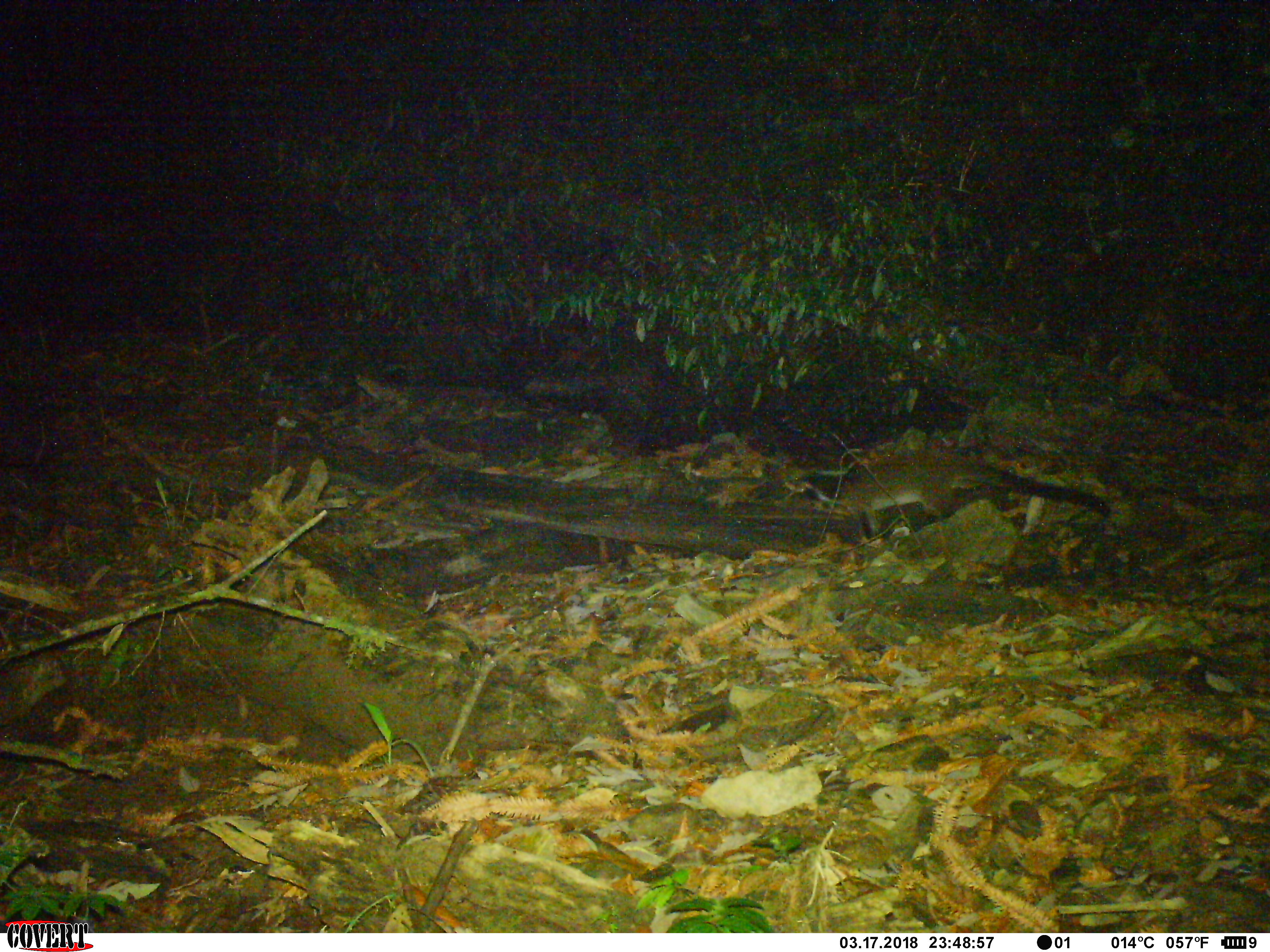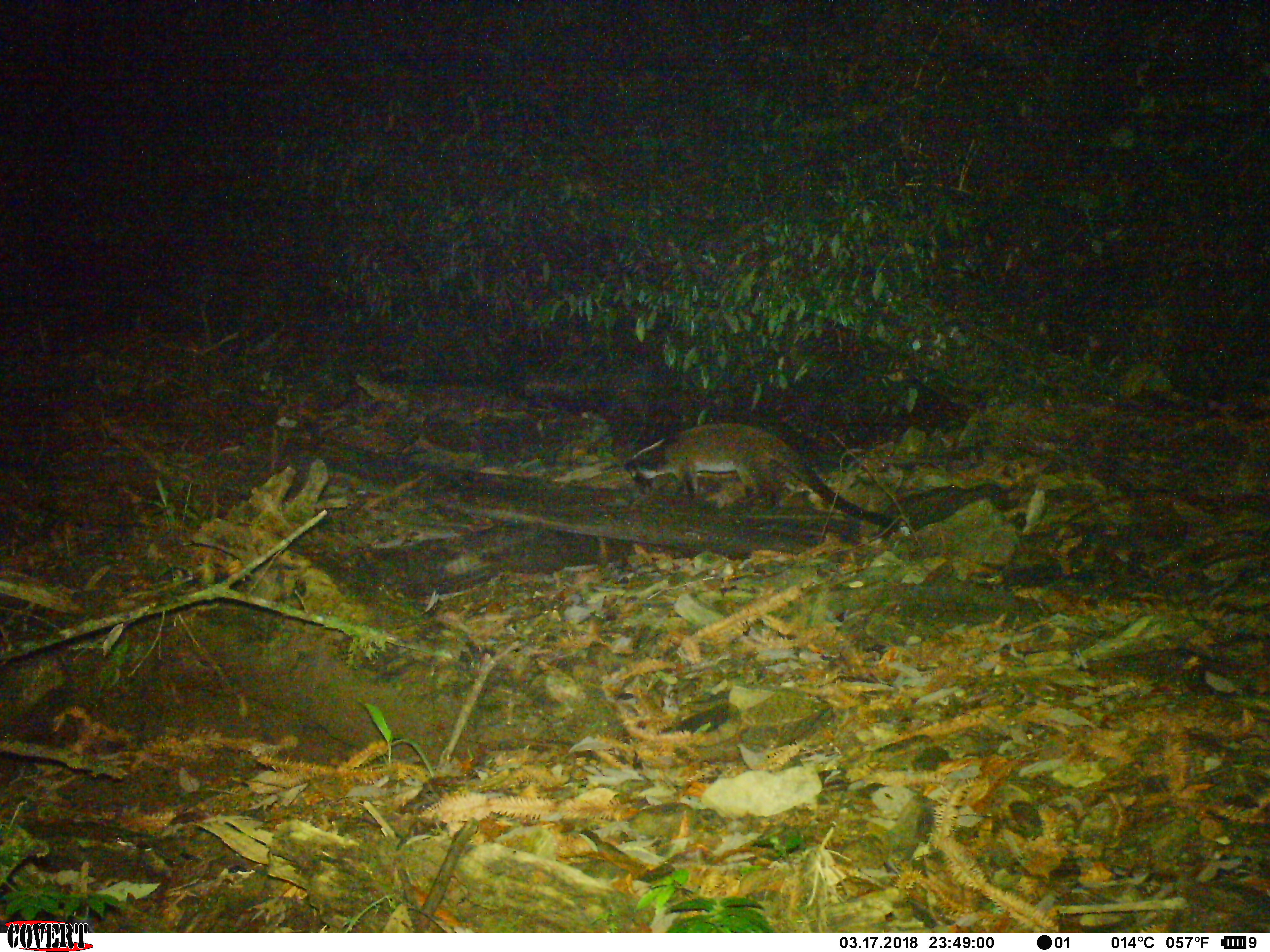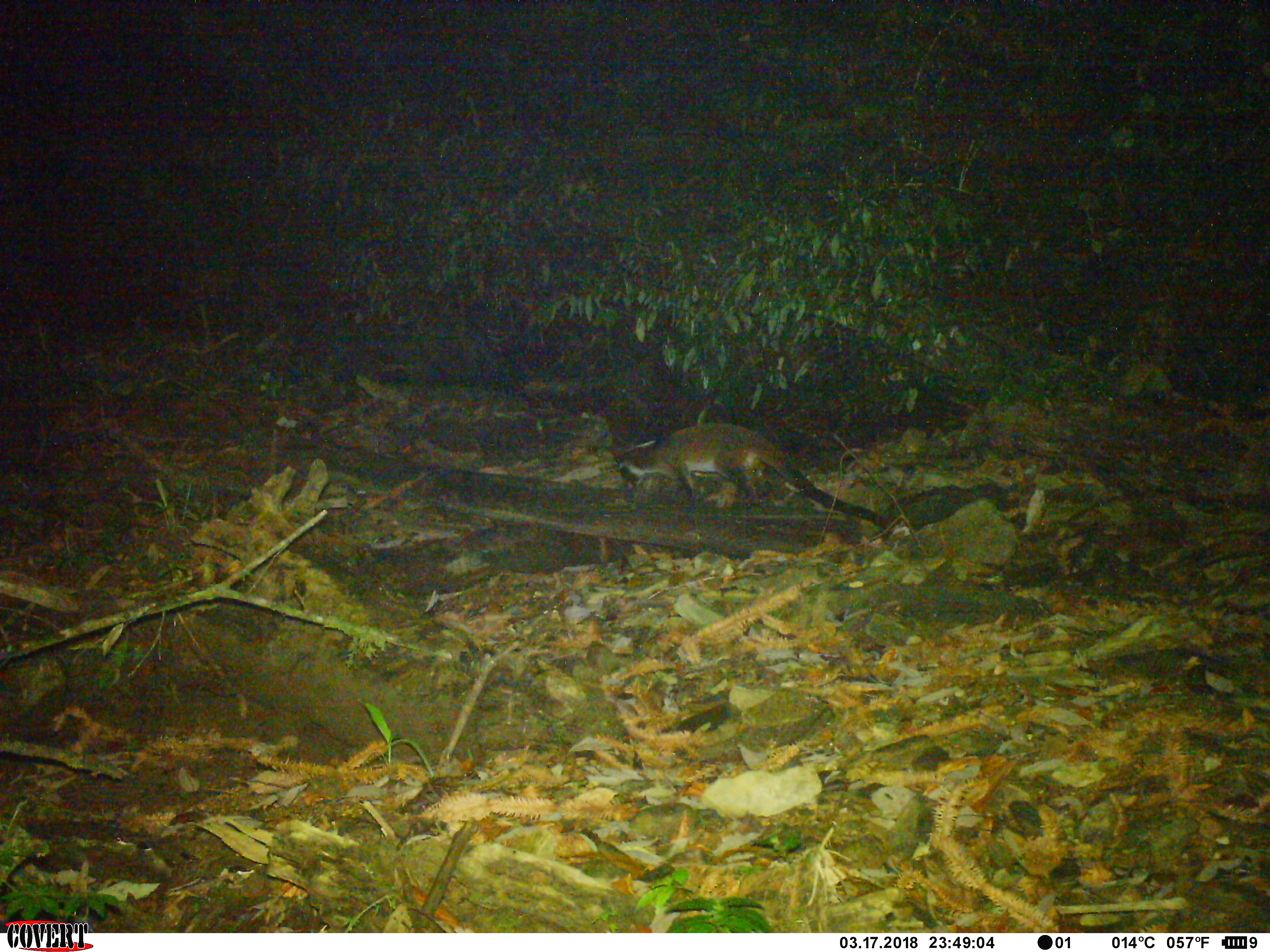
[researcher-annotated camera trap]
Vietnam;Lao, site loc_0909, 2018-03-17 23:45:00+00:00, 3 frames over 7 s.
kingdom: Animalia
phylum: Chordata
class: Mammalia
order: Carnivora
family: Viverridae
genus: Paguma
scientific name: Paguma larvata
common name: masked palm civet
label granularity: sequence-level